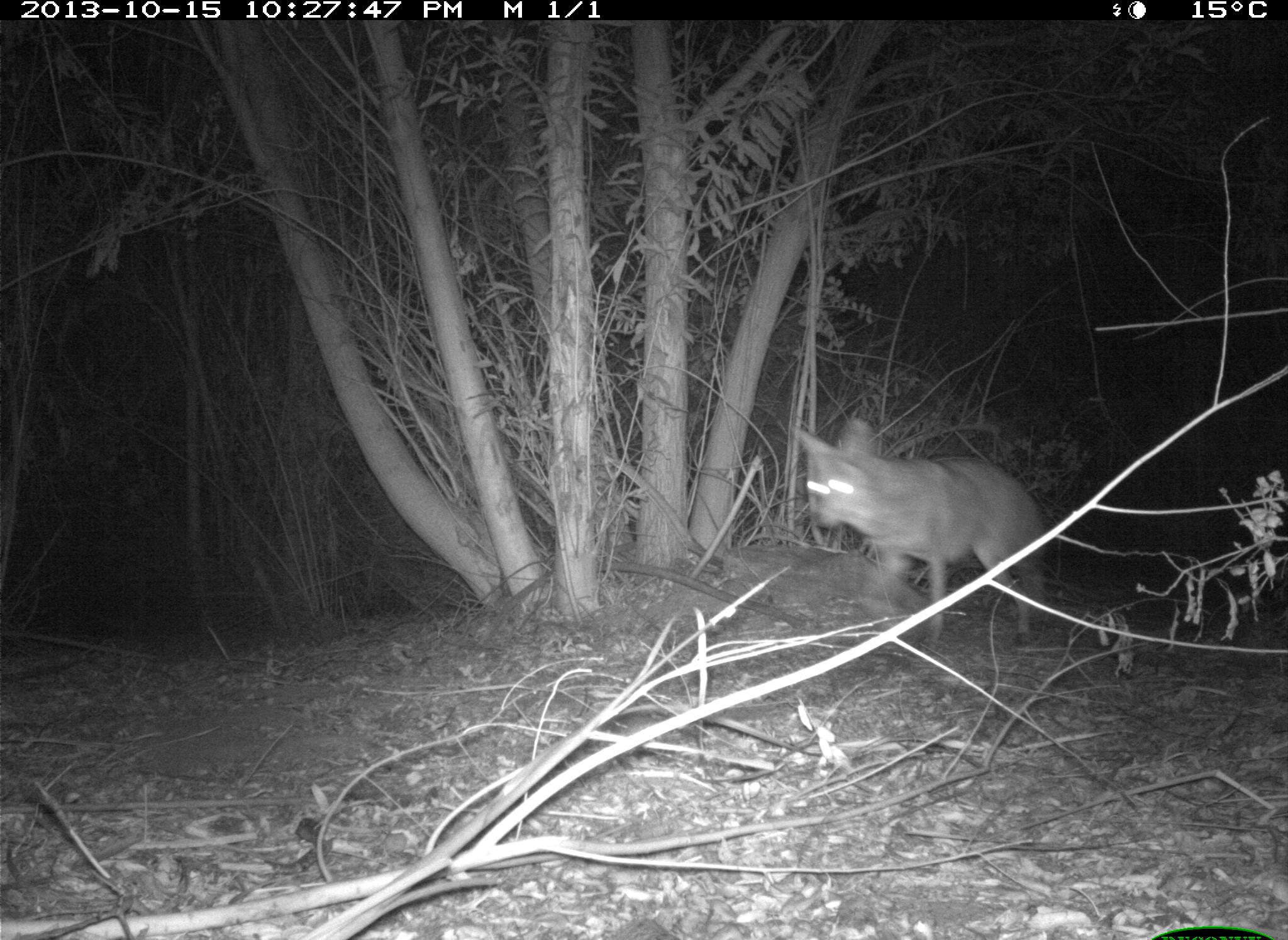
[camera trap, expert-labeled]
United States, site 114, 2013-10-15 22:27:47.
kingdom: Animalia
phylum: Chordata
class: Mammalia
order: Carnivora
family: Canidae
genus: Canis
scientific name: Canis latrans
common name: coyote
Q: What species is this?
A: Coyote (Canis latrans).